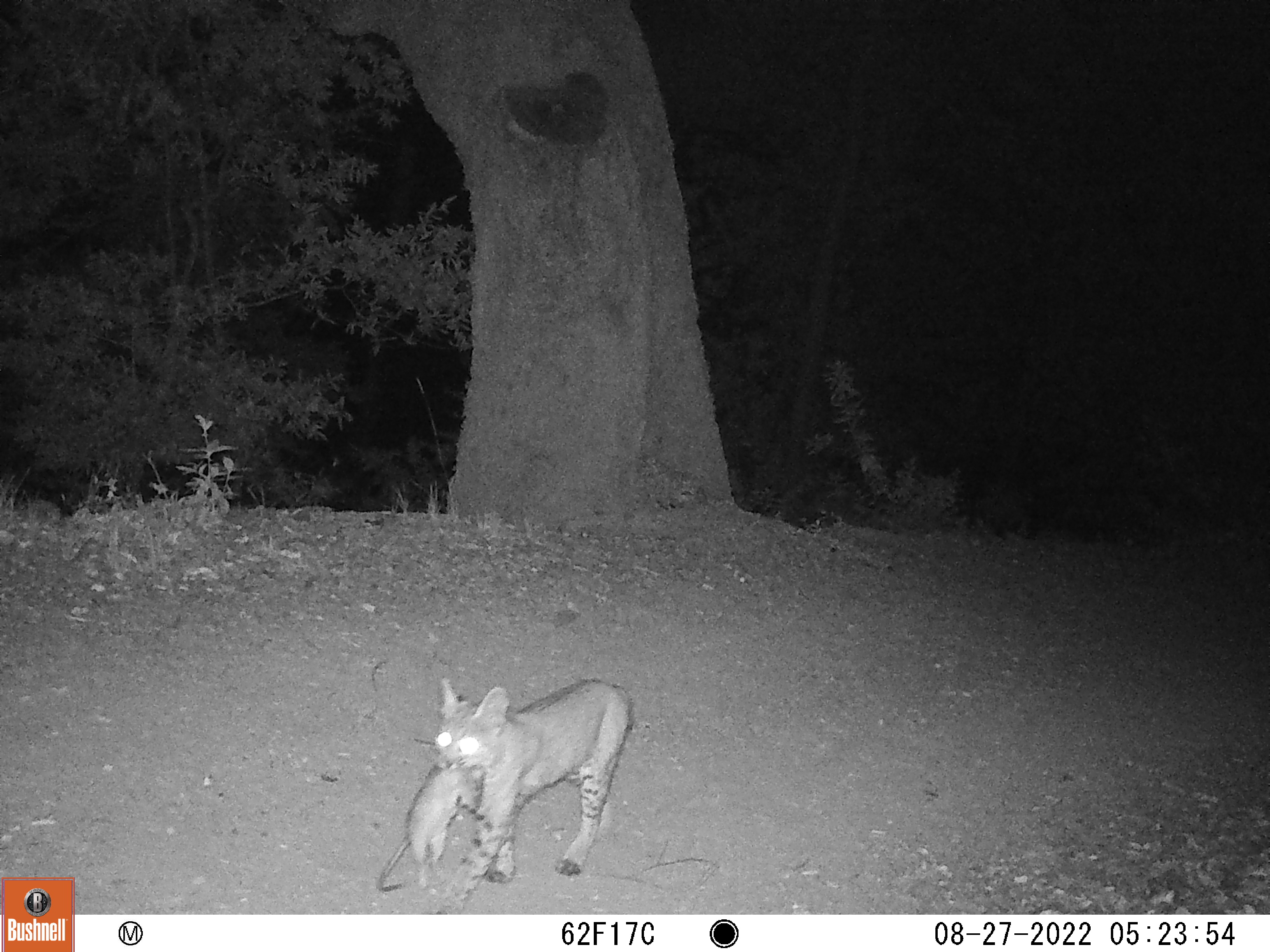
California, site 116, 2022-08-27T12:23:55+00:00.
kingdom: Animalia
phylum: Chordata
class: Mammalia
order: Carnivora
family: Felidae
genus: Lynx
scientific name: Lynx rufus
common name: bobcat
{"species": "bobcat (Lynx rufus)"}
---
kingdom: Animalia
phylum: Chordata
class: Mammalia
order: Rodentia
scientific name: Rodentia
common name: mouse or rat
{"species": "mouse or rat (Rodentia)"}